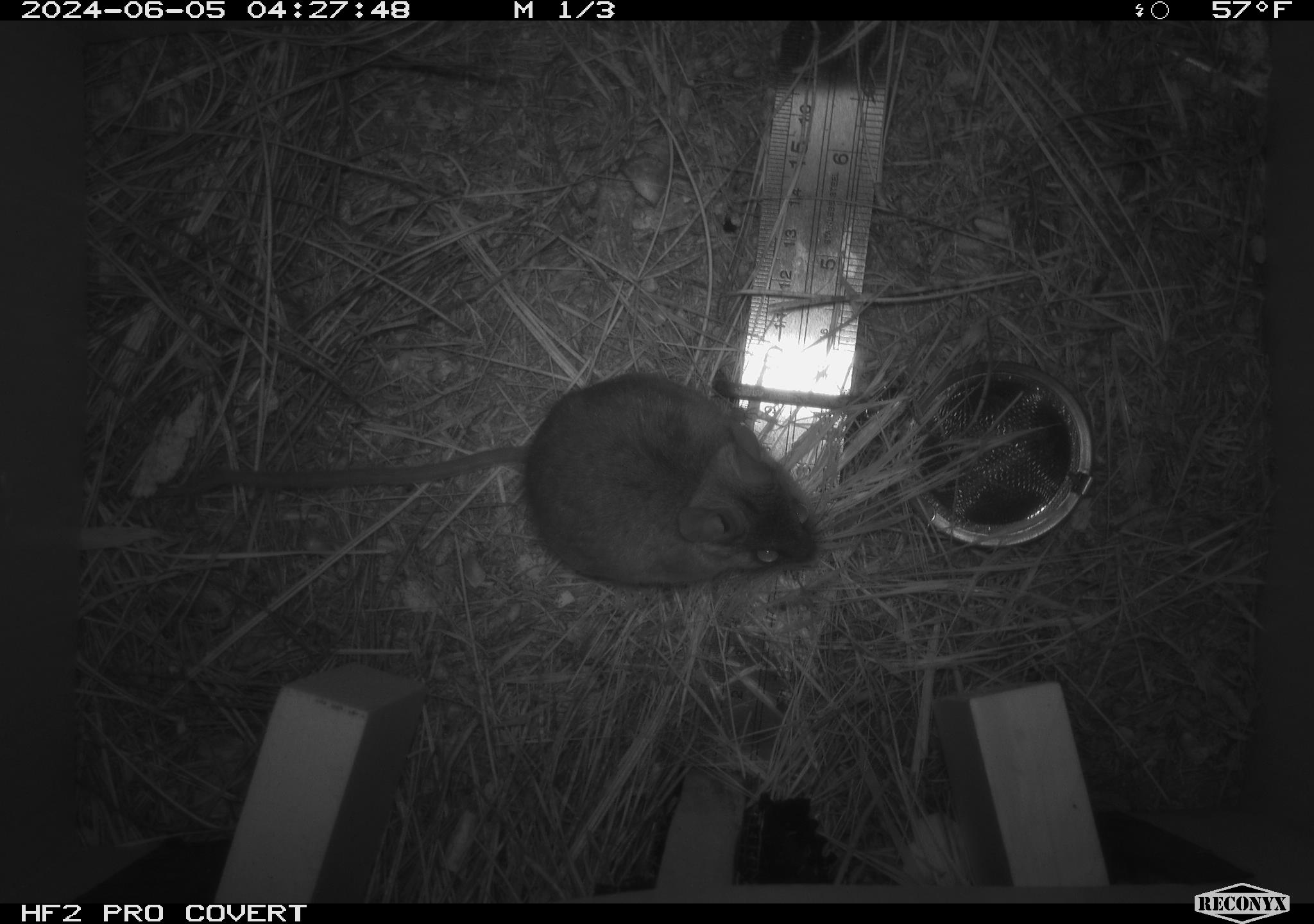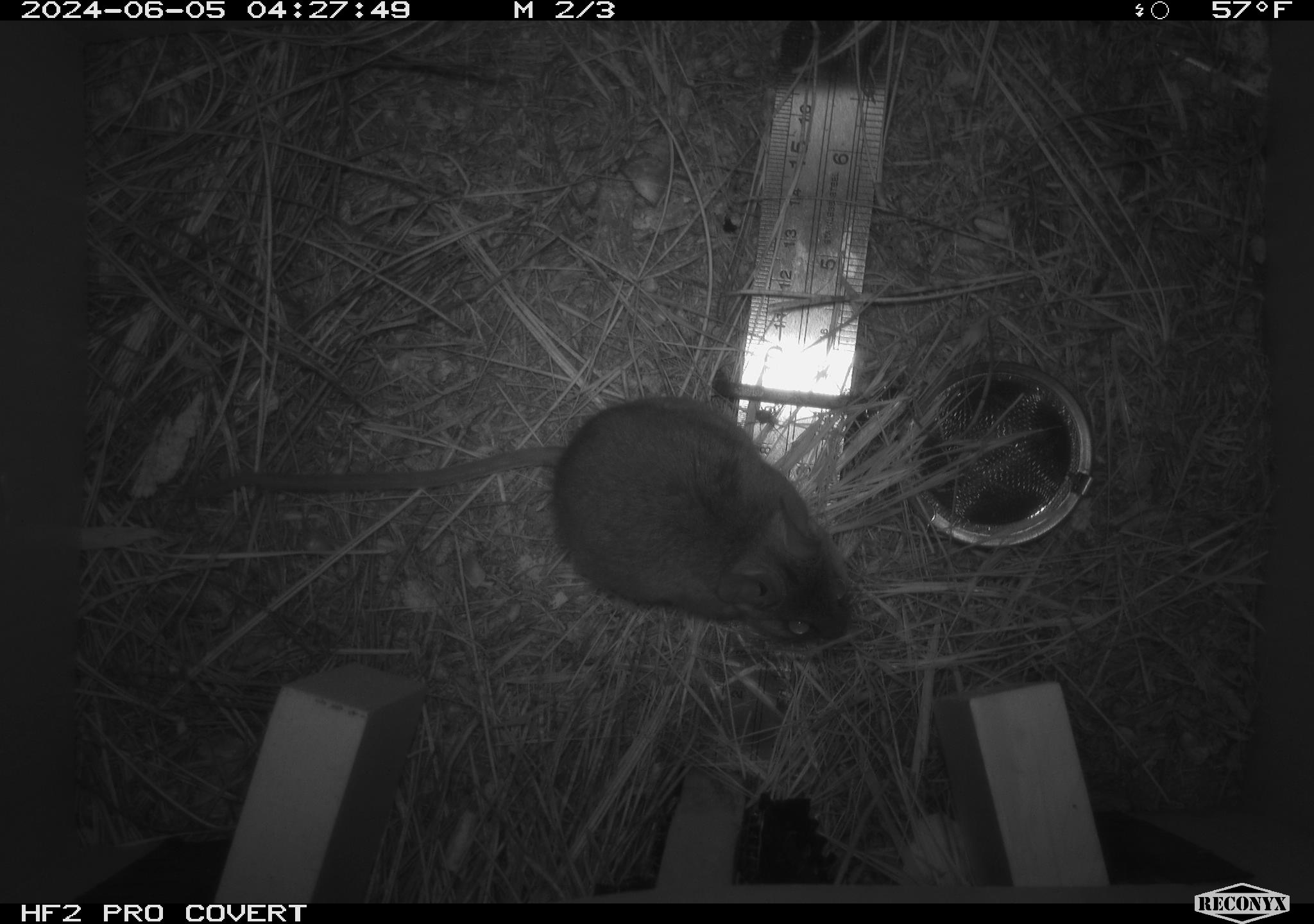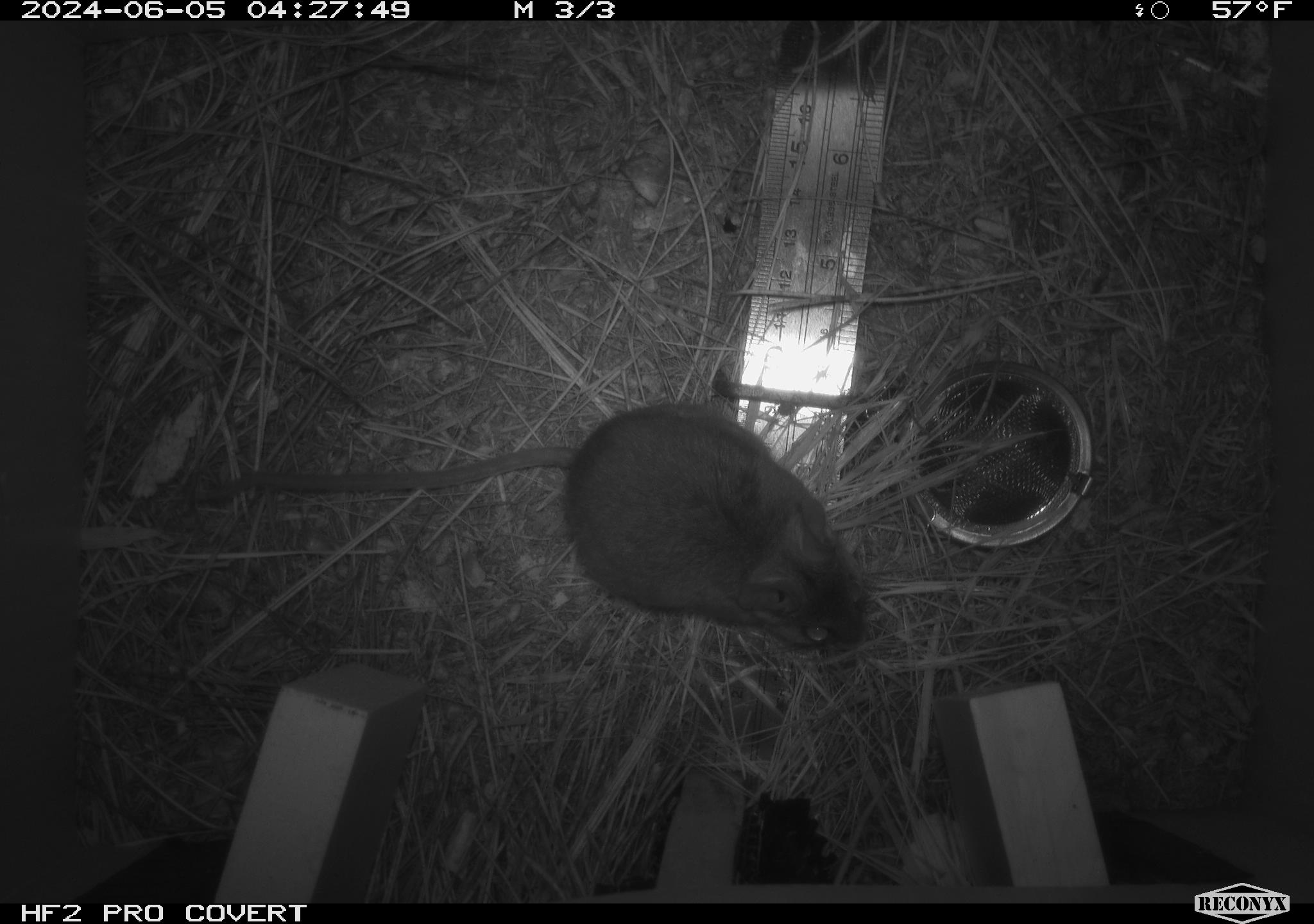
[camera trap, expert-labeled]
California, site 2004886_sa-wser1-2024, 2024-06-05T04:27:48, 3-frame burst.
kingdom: Animalia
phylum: Chordata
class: Mammalia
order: Rodentia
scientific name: Rodentia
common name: mouse species